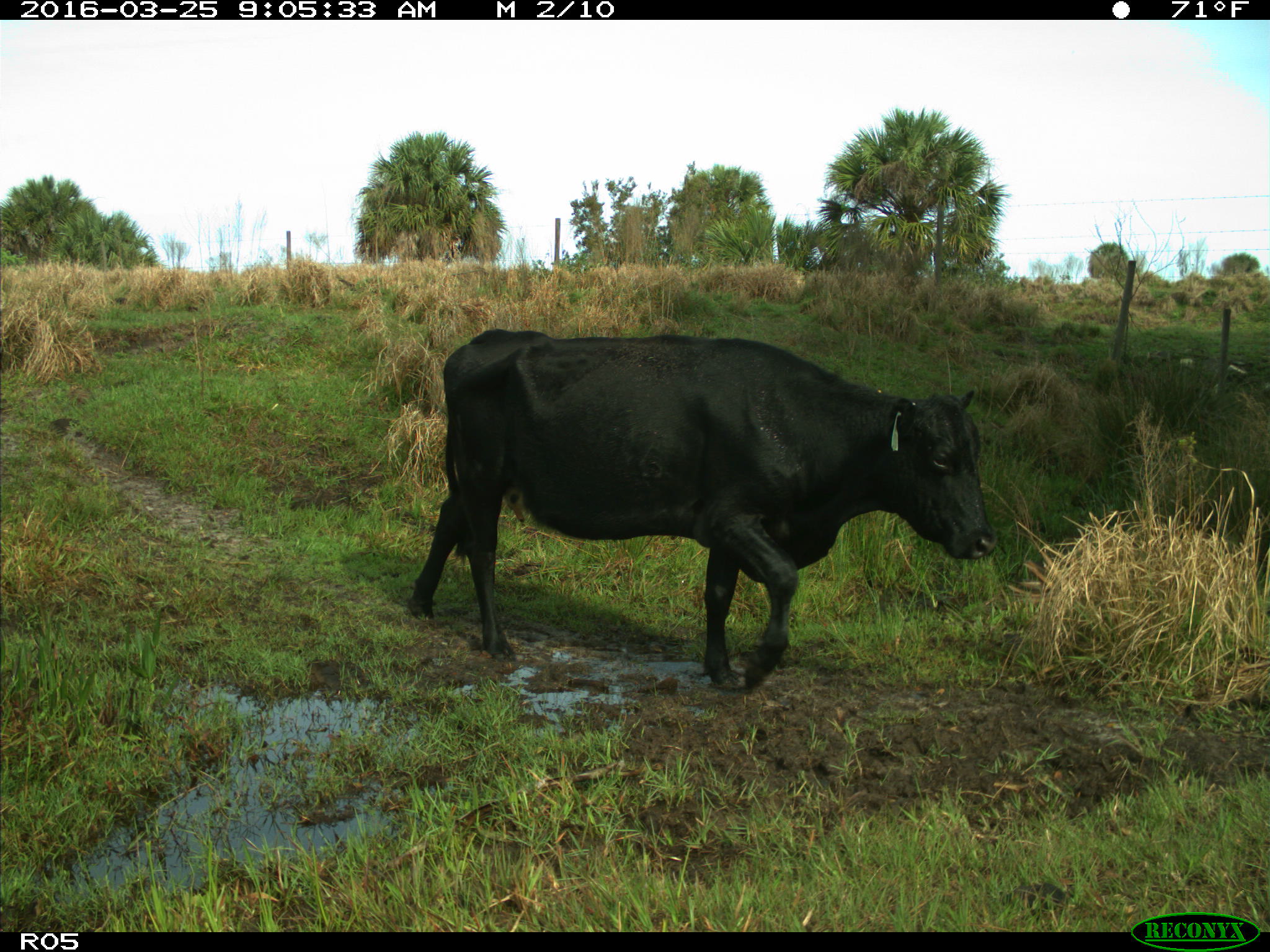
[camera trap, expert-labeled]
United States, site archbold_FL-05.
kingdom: Animalia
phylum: Chordata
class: Mammalia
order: Artiodactyla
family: Bovidae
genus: Bos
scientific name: Bos taurus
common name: domestic cow